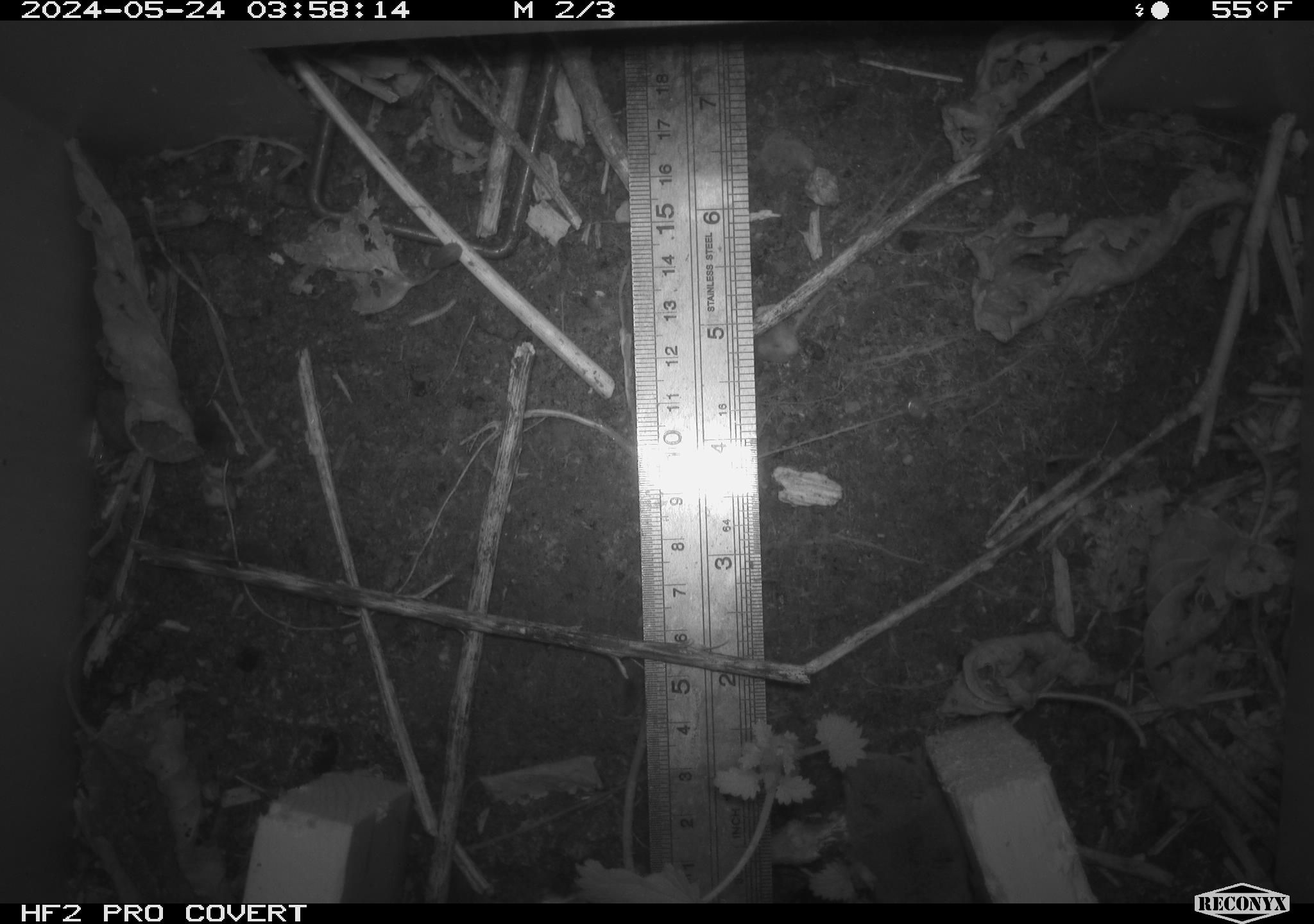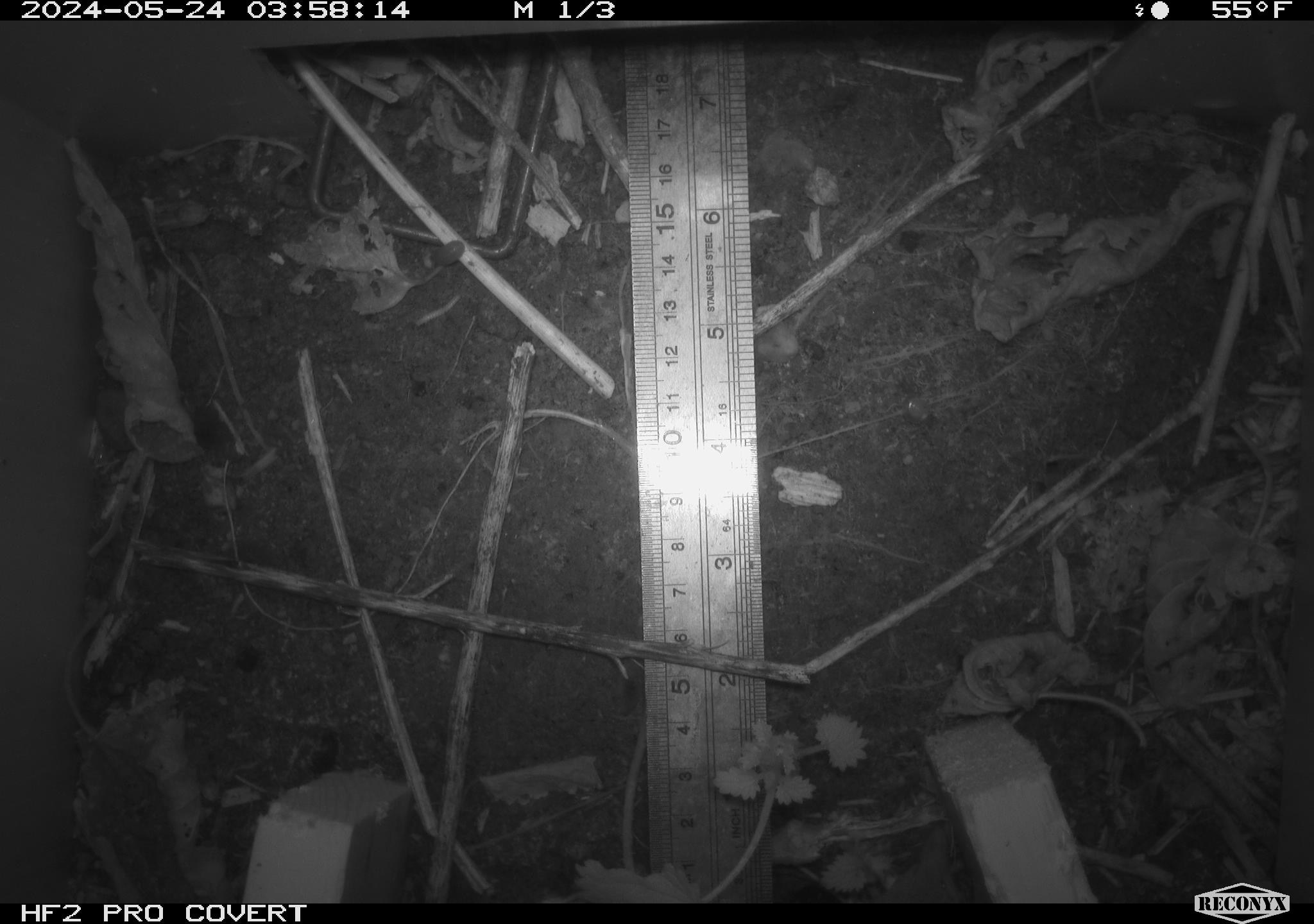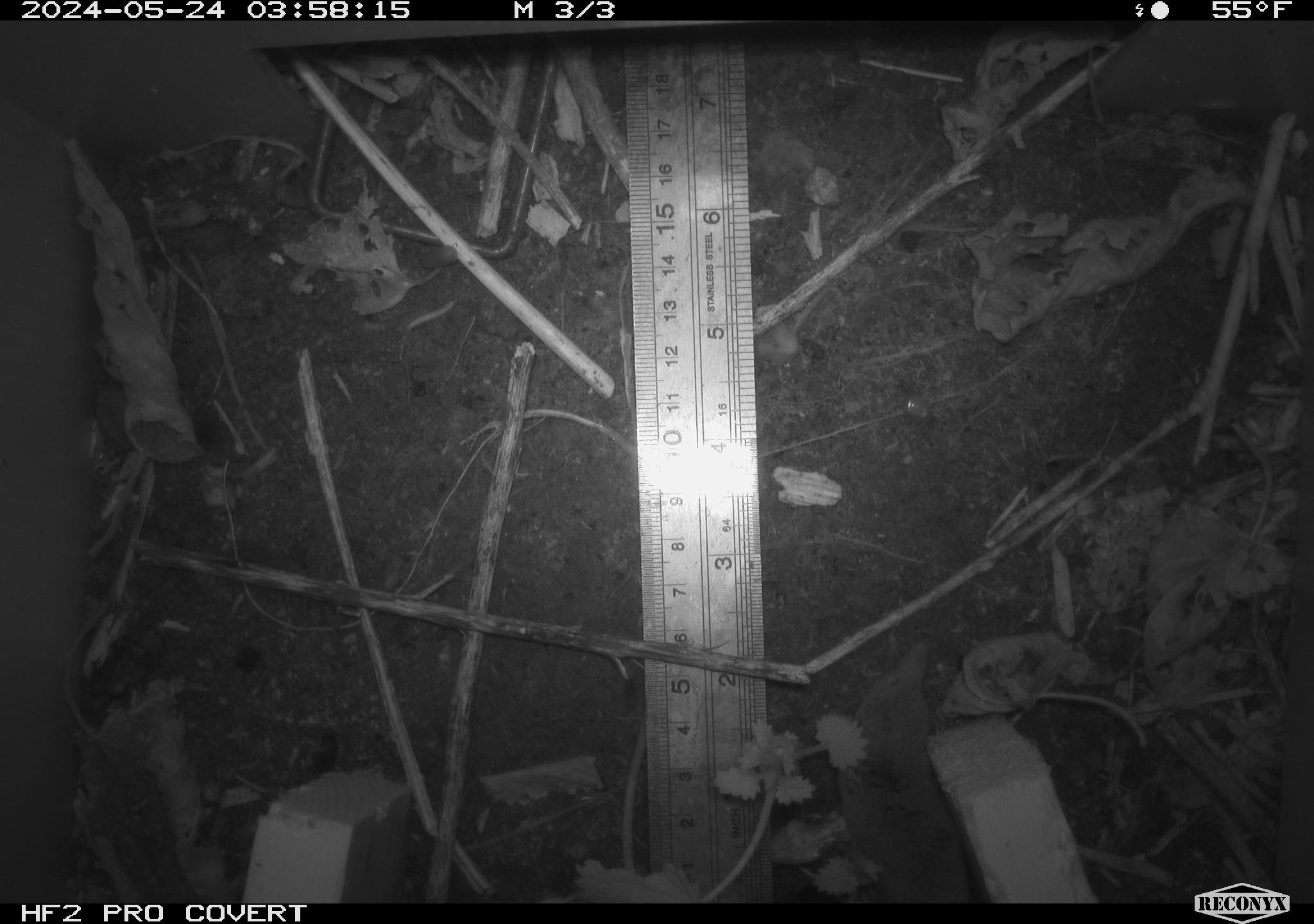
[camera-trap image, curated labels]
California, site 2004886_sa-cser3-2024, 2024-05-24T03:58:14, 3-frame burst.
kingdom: Animalia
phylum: Chordata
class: Mammalia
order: Eulipotyphla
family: Soricidae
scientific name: Soricidae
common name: shrews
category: soricidae family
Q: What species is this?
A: Soricidae family (shrews) (Soricidae).